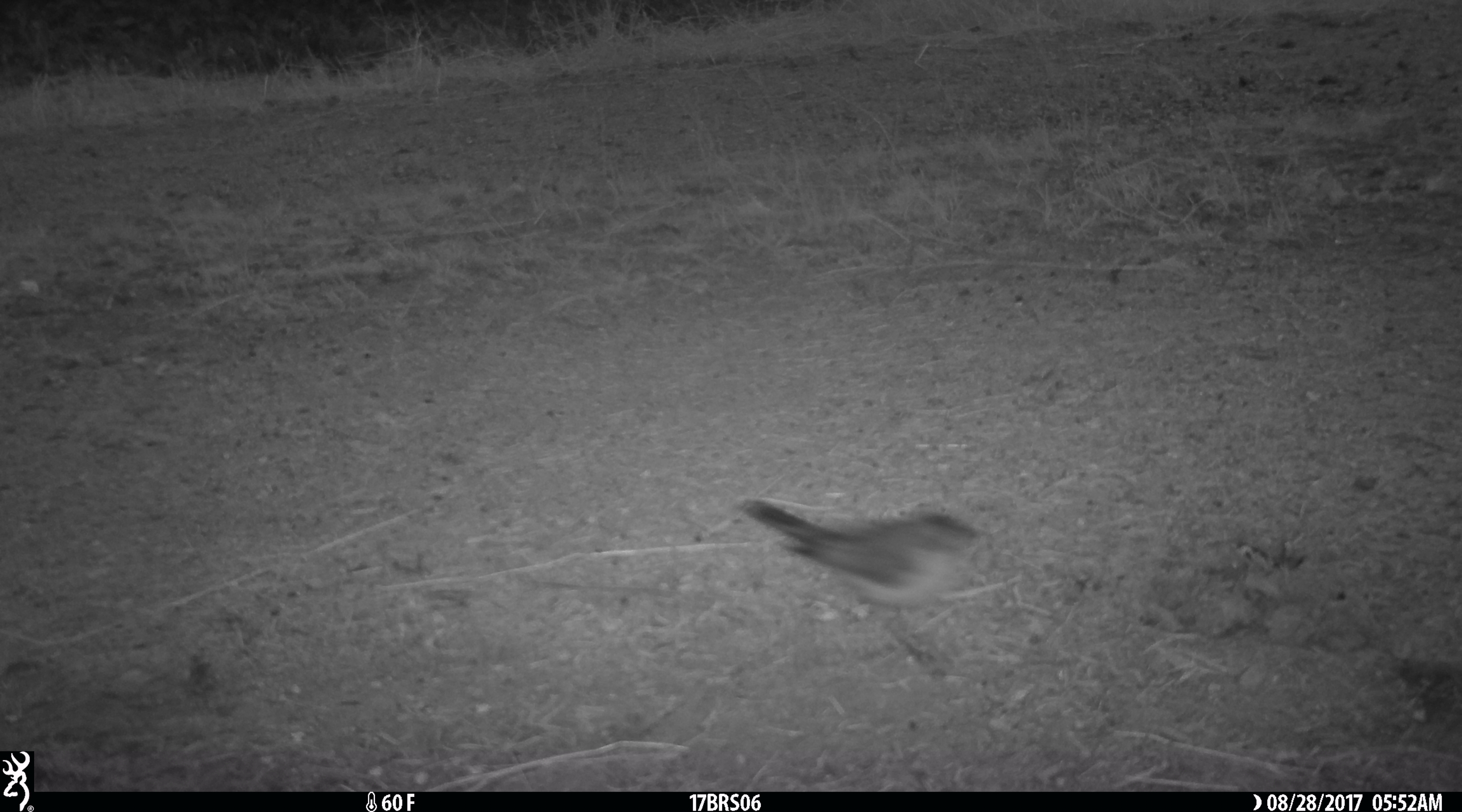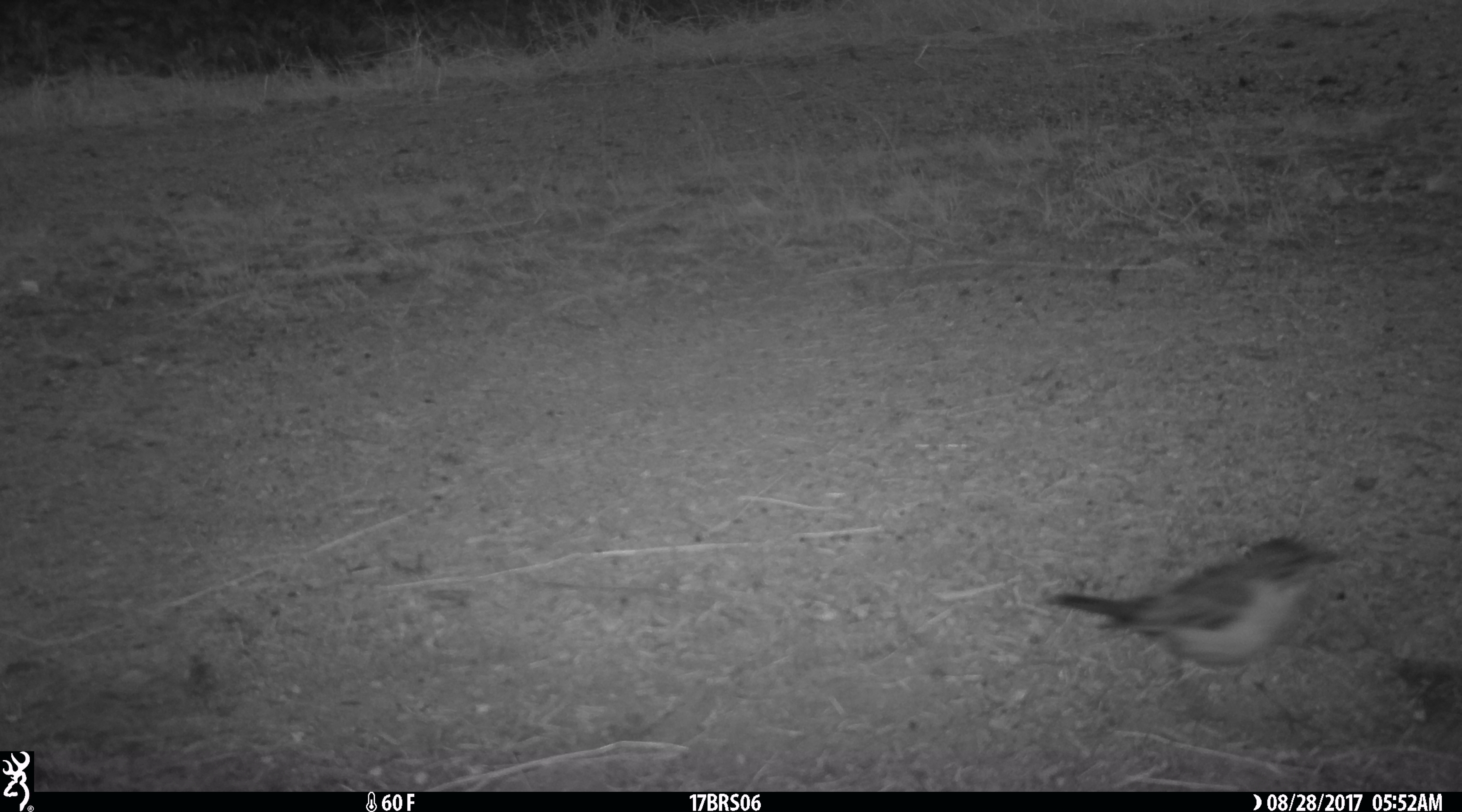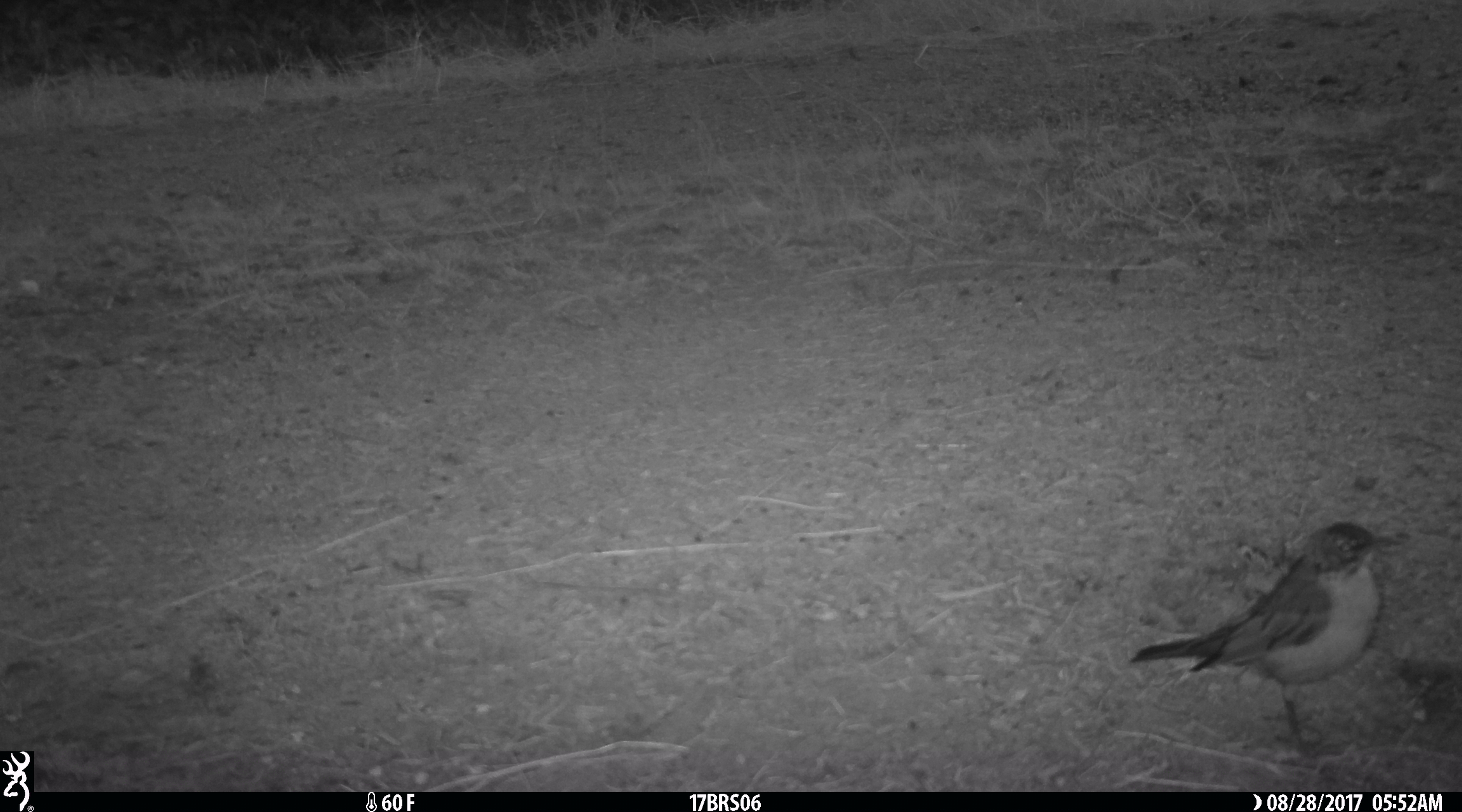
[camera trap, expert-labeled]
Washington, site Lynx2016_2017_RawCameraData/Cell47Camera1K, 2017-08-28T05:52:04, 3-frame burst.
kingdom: Animalia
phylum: Chordata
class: Aves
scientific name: Aves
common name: birds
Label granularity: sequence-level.